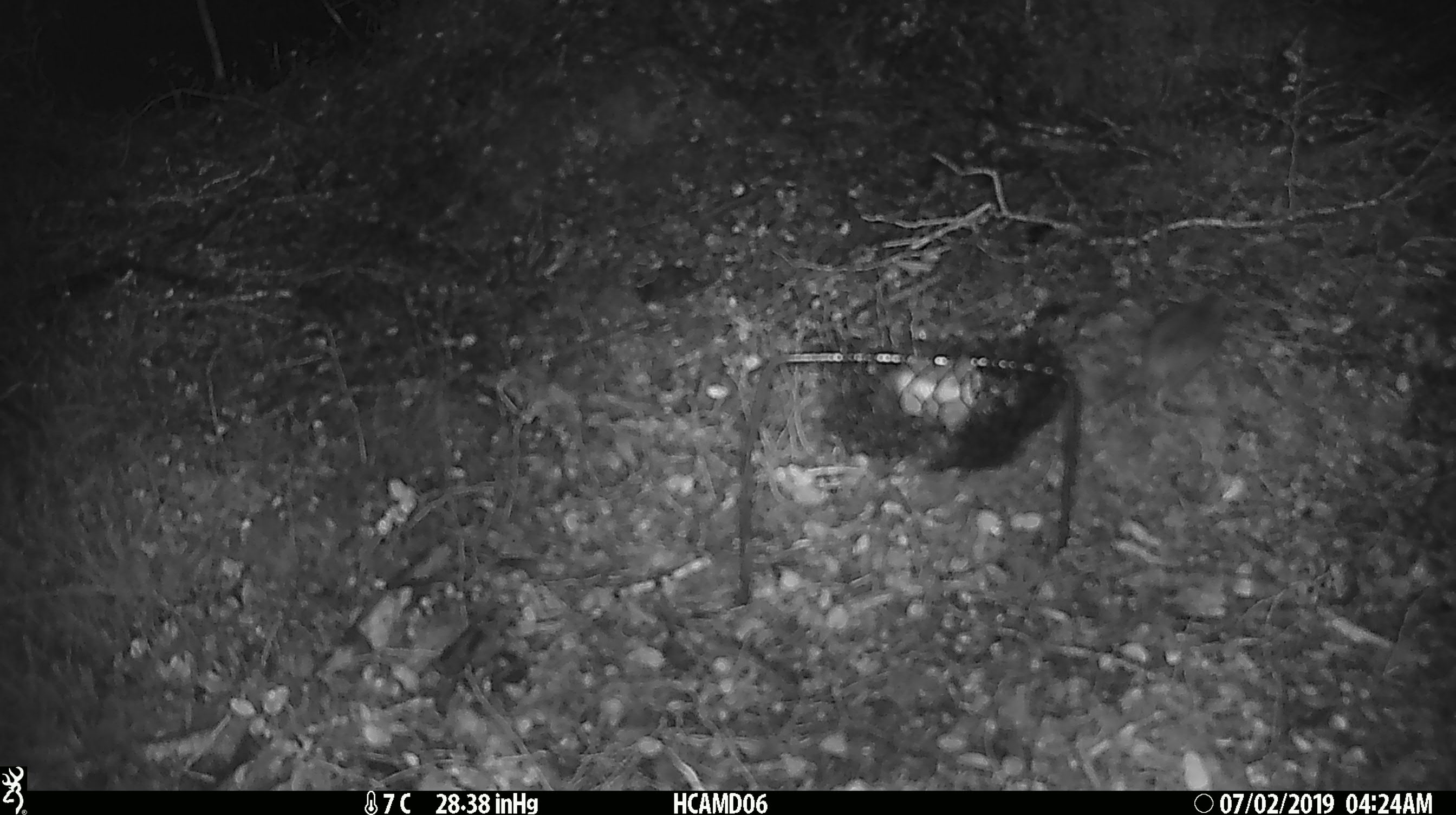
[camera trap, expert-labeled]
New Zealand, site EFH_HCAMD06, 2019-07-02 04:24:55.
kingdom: Animalia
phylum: Chordata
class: Mammalia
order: Rodentia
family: Muridae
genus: Mus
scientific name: Mus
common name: mouse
Mouse (Mus).